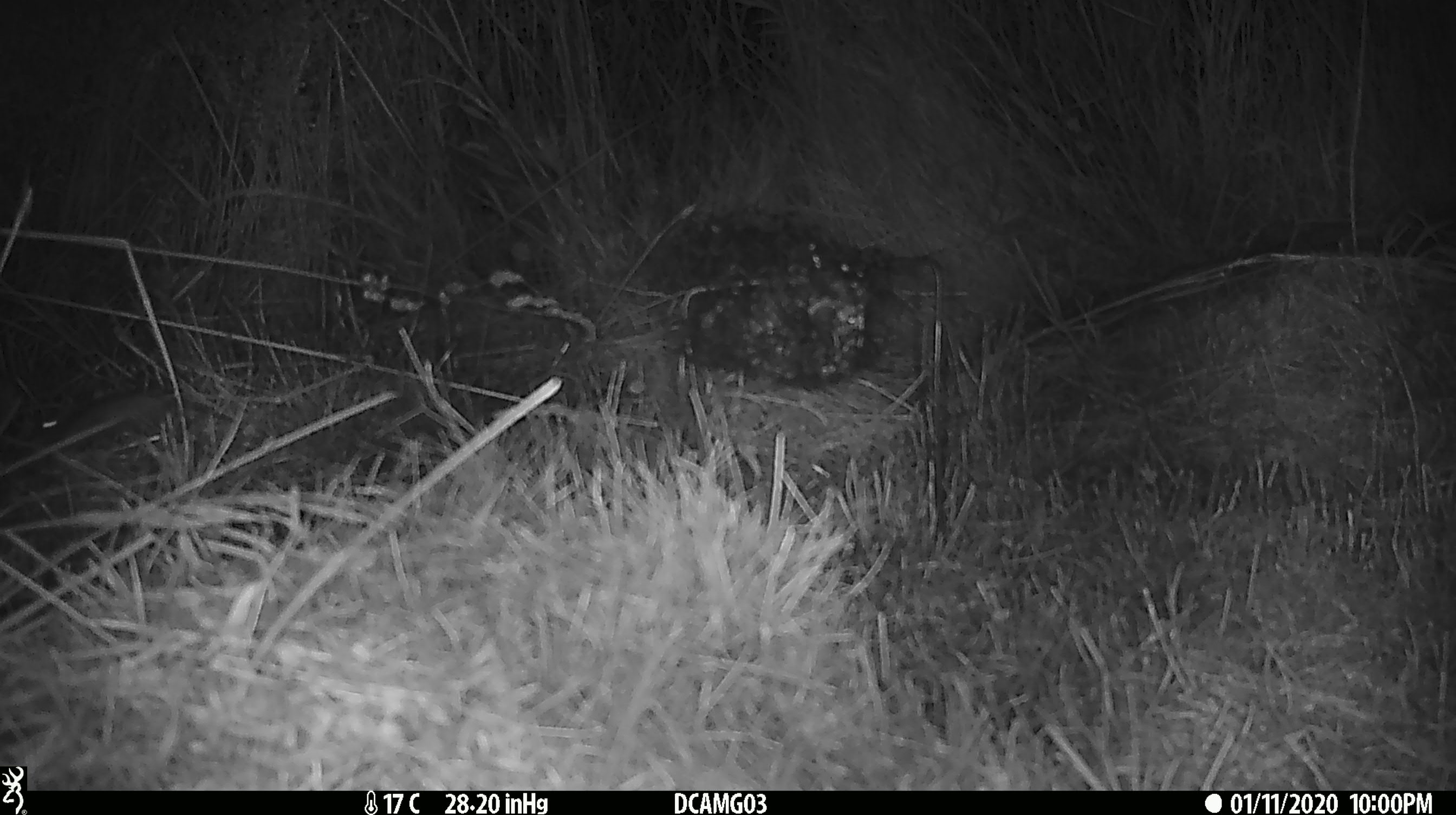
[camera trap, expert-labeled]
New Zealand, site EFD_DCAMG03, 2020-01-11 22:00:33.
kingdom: Animalia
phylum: Chordata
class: Mammalia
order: Rodentia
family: Muridae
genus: Mus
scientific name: Mus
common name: mouse